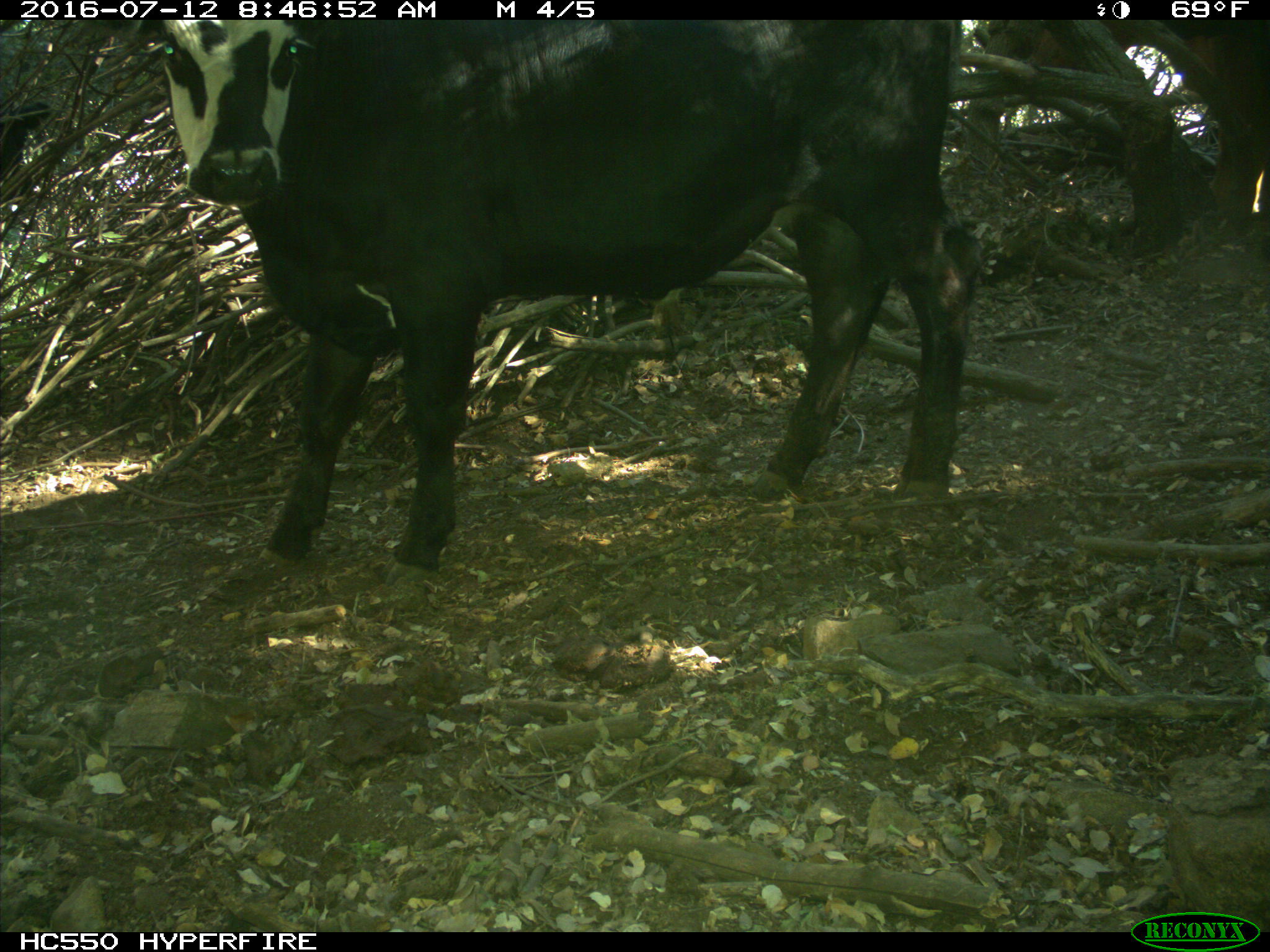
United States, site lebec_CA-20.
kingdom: Animalia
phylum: Chordata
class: Mammalia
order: Artiodactyla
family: Bovidae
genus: Bos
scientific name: Bos taurus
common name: domestic cow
Bos taurus (domestic cow).